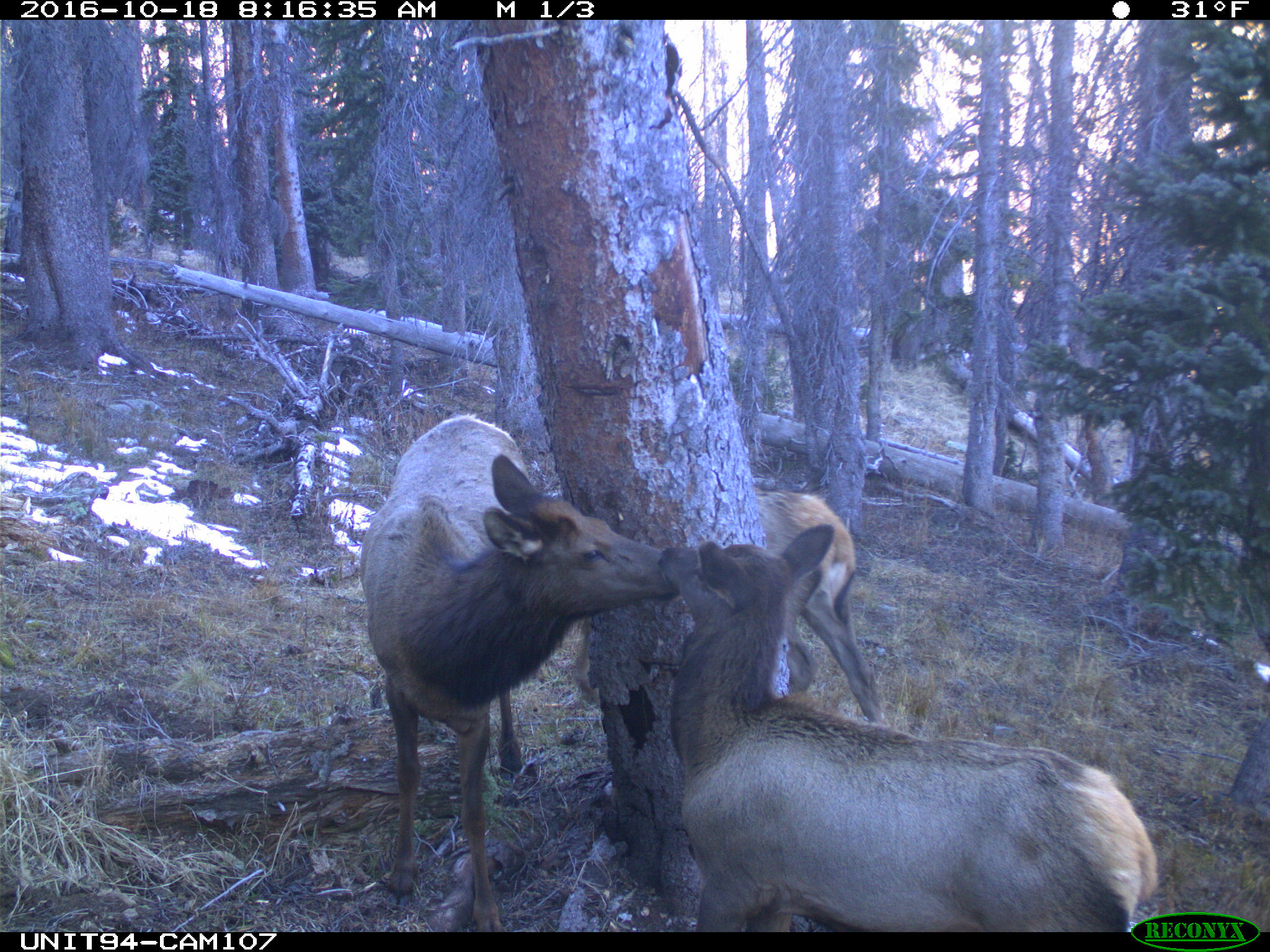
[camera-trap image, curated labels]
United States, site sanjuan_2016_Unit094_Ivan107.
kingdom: Animalia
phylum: Chordata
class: Mammalia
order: Artiodactyla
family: Cervidae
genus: Cervus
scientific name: Cervus elaphus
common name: red deer